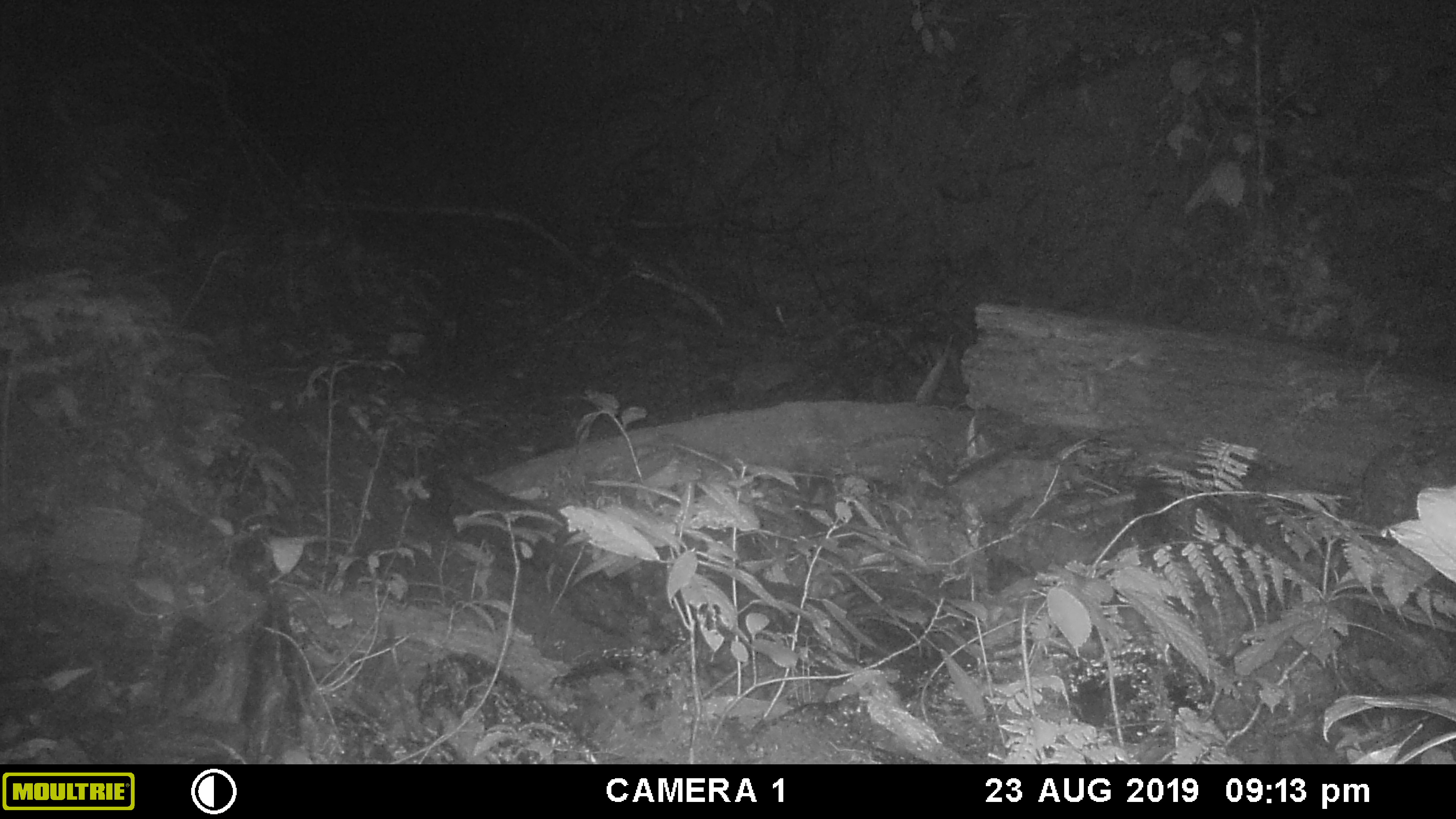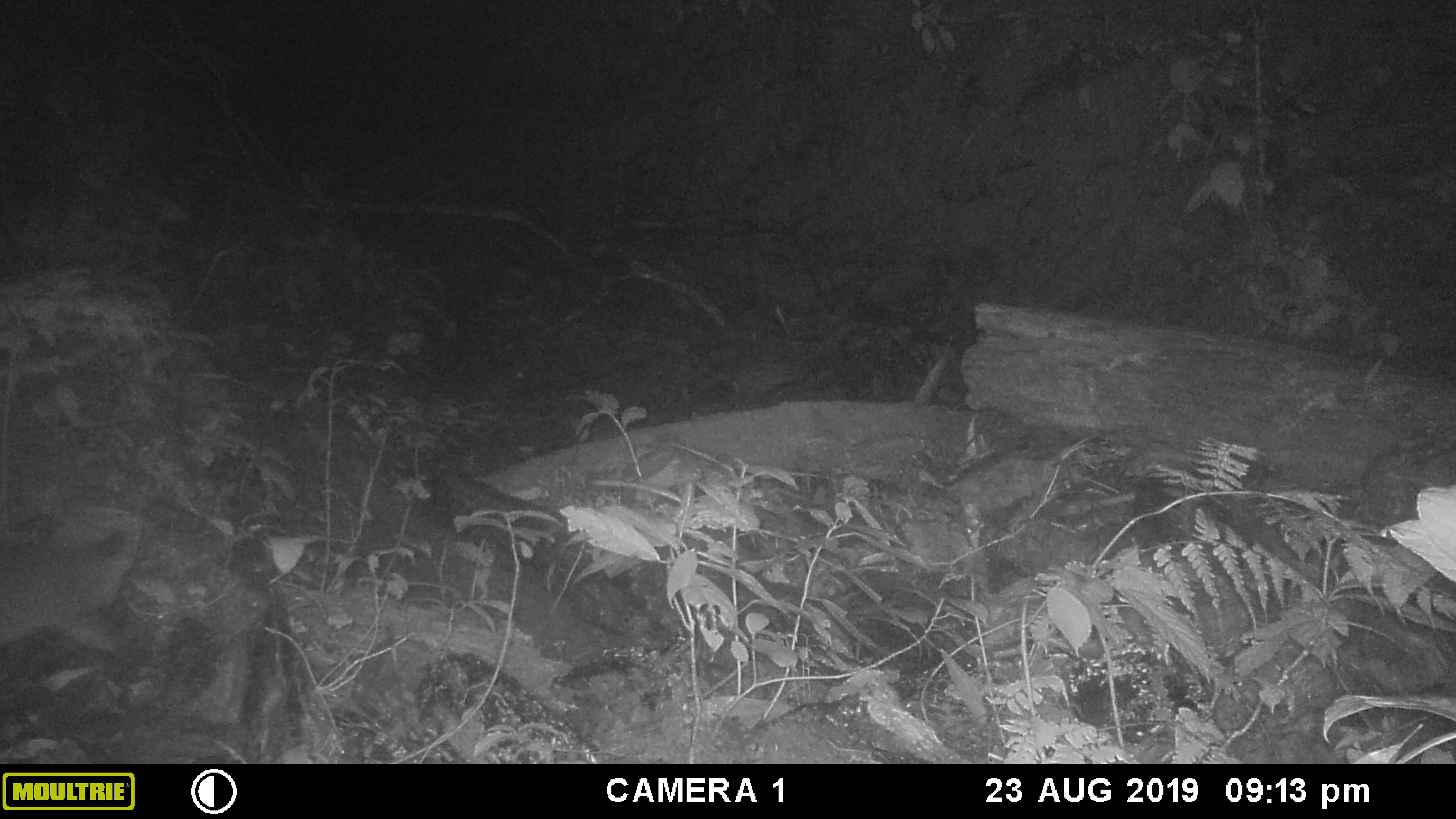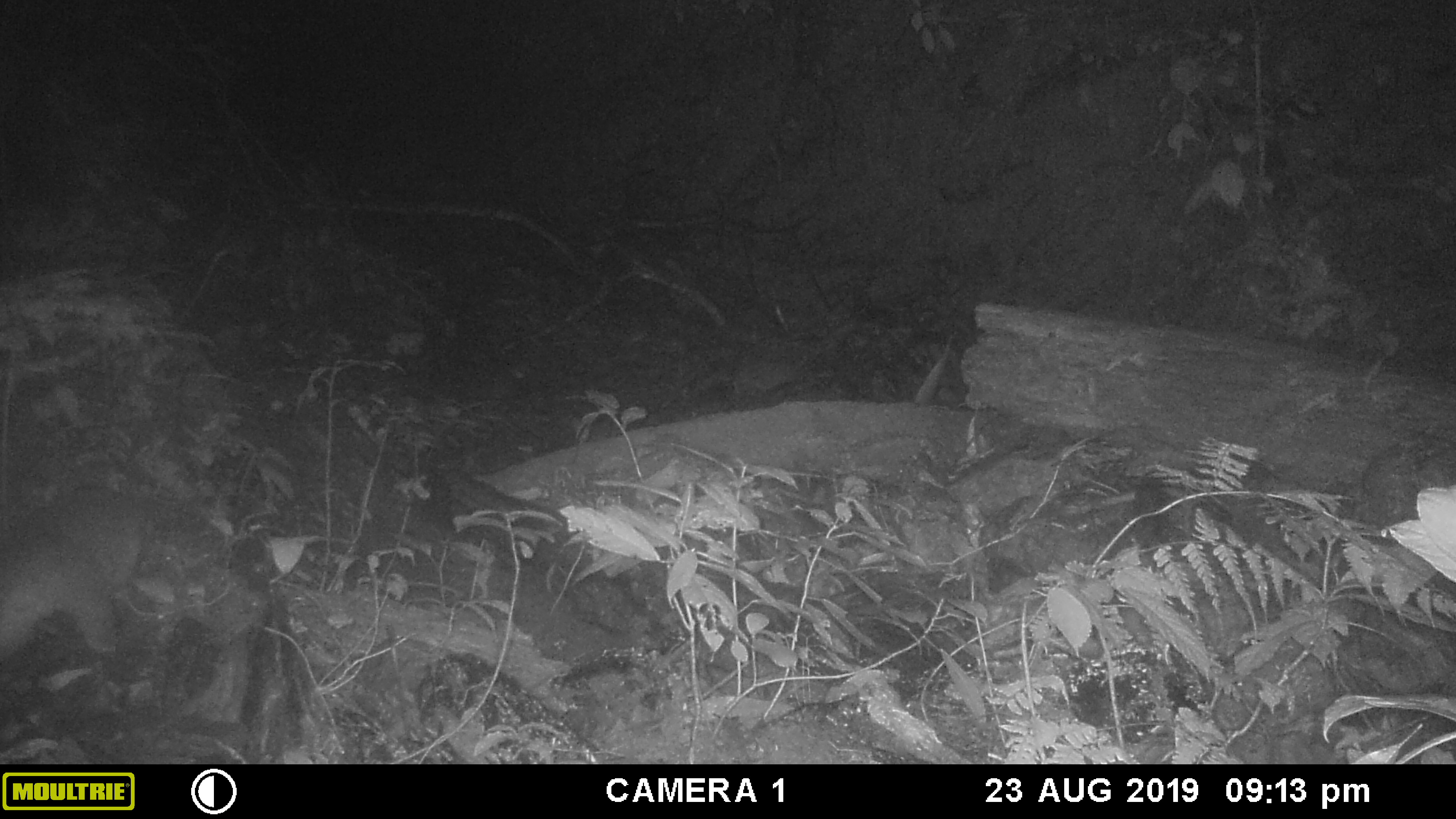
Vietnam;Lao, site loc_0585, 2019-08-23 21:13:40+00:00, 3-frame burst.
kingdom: Animalia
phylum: Chordata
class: Mammalia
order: Carnivora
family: Viverridae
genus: Paguma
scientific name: Paguma larvata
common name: masked palm civet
Masked palm civet (Paguma larvata). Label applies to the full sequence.